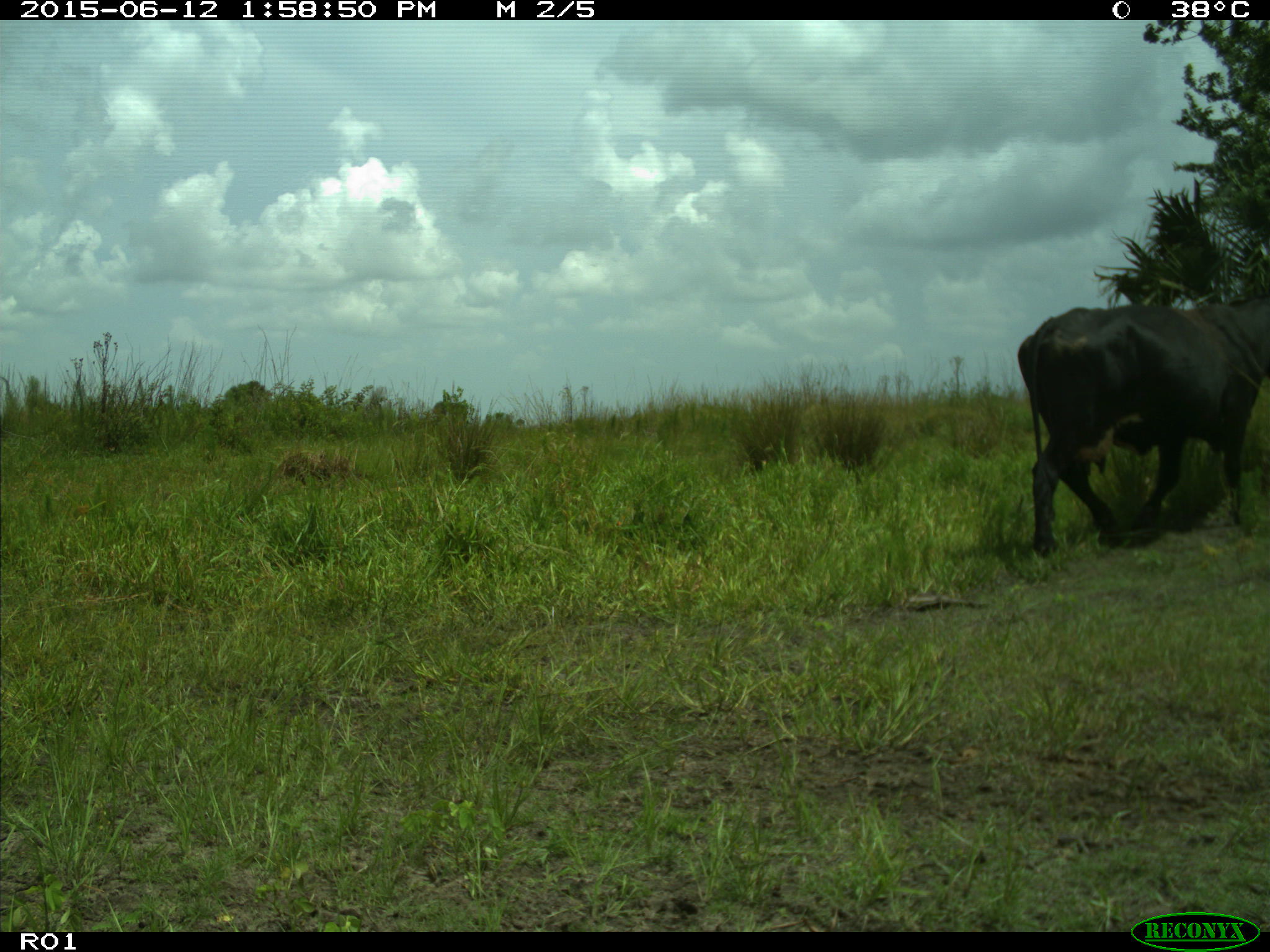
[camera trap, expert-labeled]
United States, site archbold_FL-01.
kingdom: Animalia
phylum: Chordata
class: Mammalia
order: Artiodactyla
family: Bovidae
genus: Bos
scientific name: Bos taurus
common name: domestic cow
Bos taurus (domestic cow).